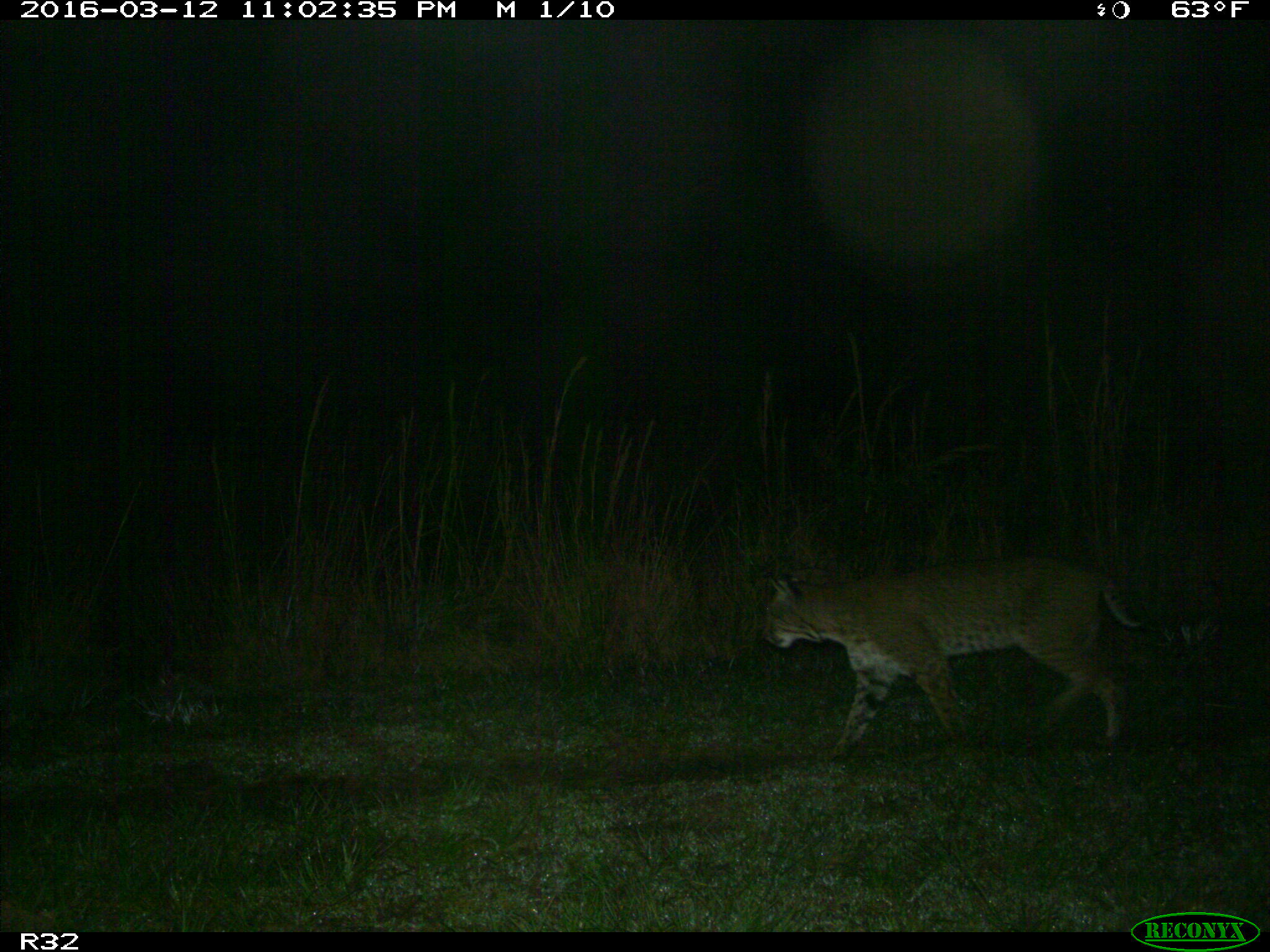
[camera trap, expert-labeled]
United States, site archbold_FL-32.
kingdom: Animalia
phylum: Chordata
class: Mammalia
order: Carnivora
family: Felidae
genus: Lynx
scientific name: Lynx rufus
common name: bobcat